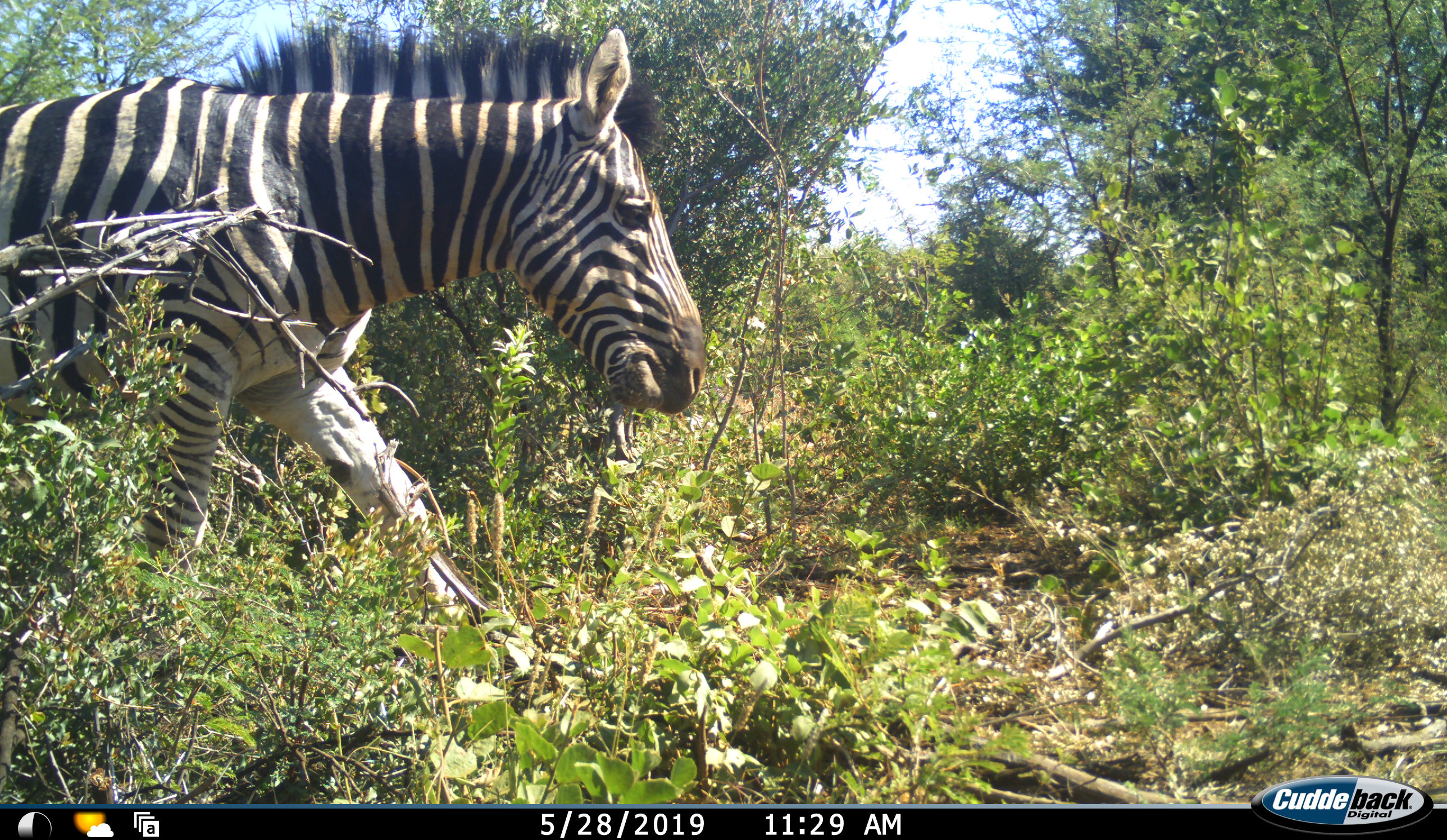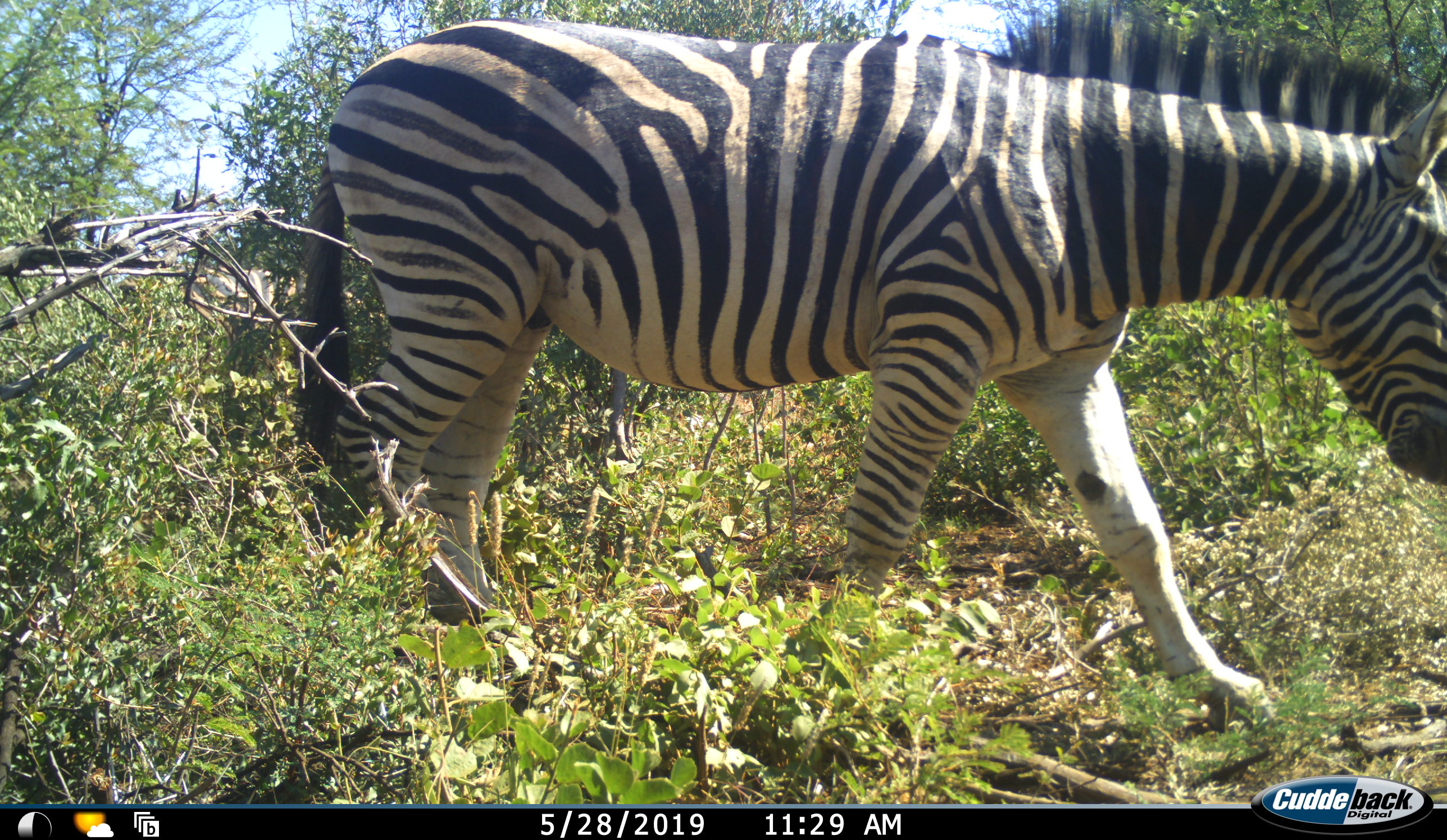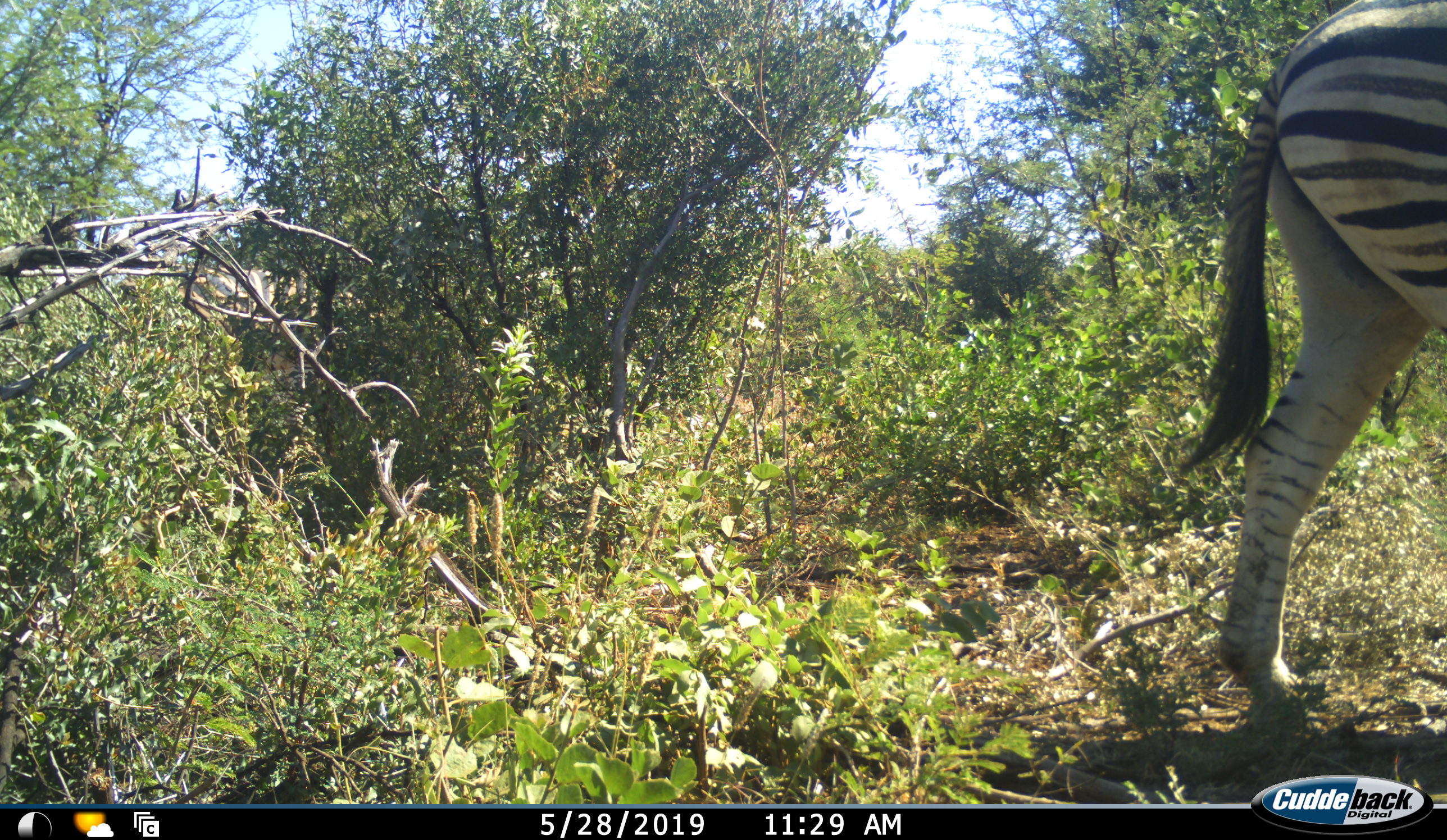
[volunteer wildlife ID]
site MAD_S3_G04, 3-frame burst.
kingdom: Animalia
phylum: Chordata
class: Mammalia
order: Perissodactyla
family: Equidae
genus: Equus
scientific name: Equus quagga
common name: plains zebra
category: zebraplains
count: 1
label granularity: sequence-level